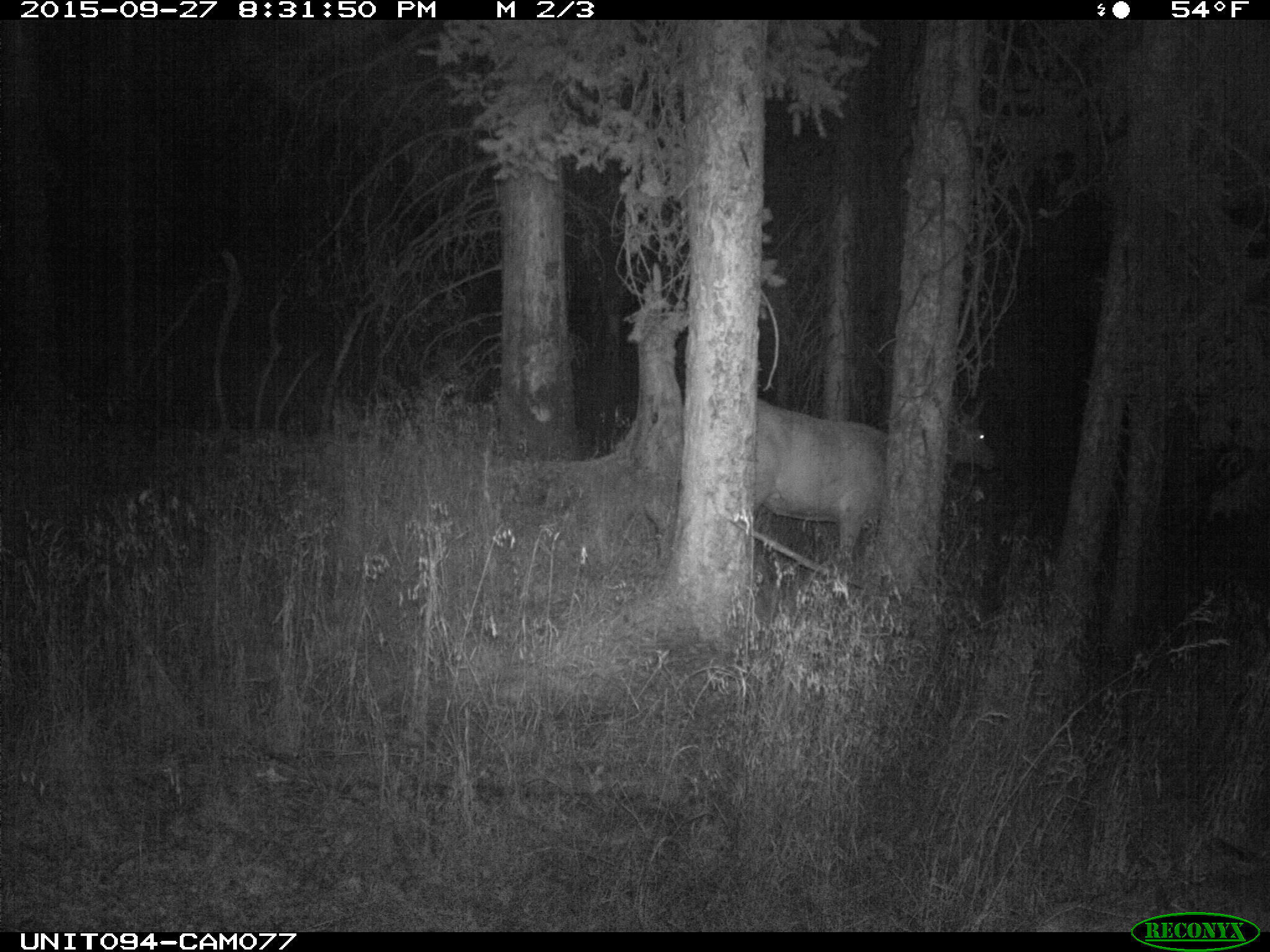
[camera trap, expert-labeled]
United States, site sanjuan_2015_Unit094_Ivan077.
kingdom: Animalia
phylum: Chordata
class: Mammalia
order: Artiodactyla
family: Cervidae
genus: Cervus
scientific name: Cervus elaphus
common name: red deer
Cervus elaphus (red deer).